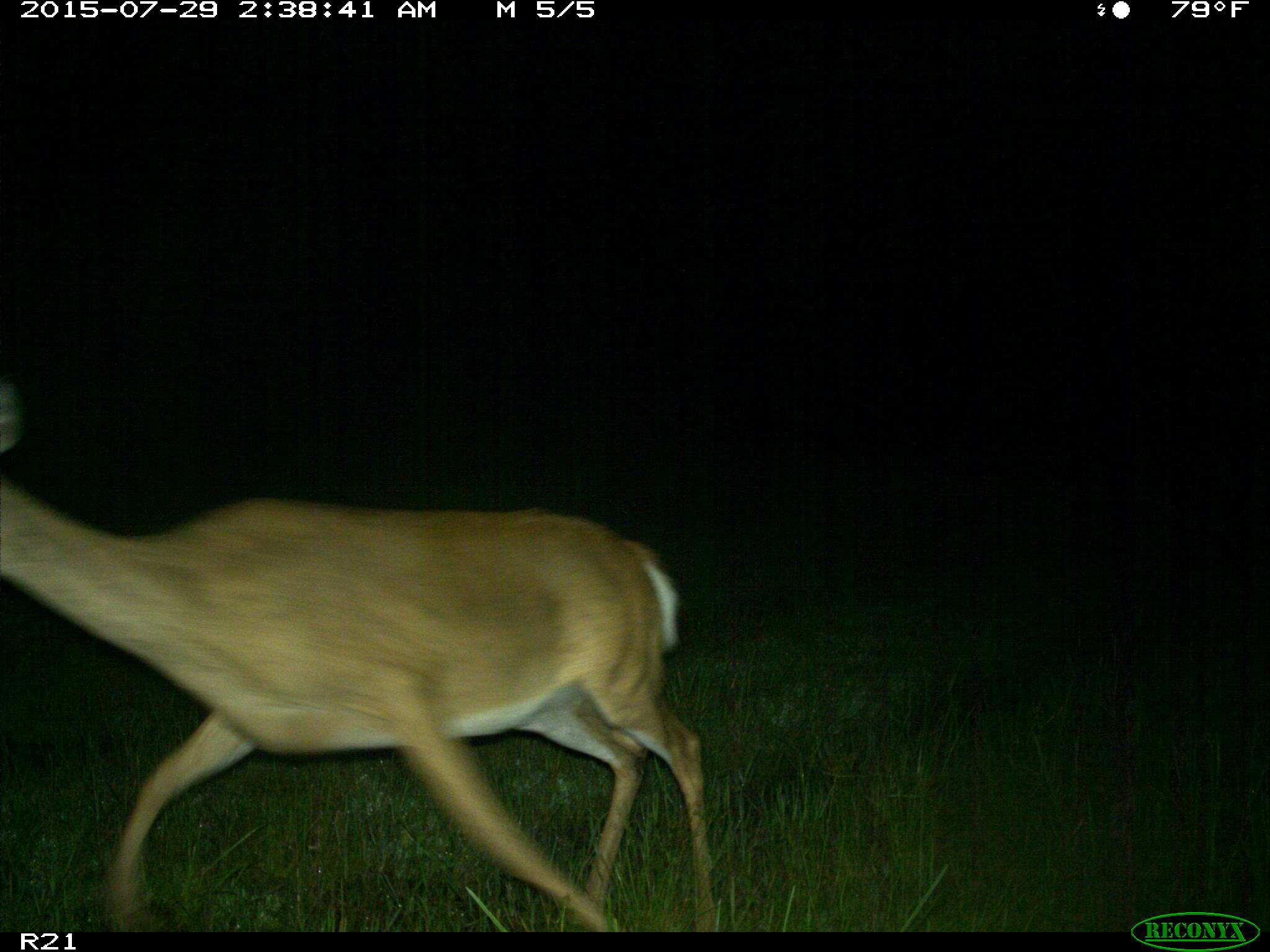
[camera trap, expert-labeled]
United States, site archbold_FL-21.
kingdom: Animalia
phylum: Chordata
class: Mammalia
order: Artiodactyla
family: Cervidae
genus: Odocoileus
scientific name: Odocoileus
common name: deer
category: unidentified deer